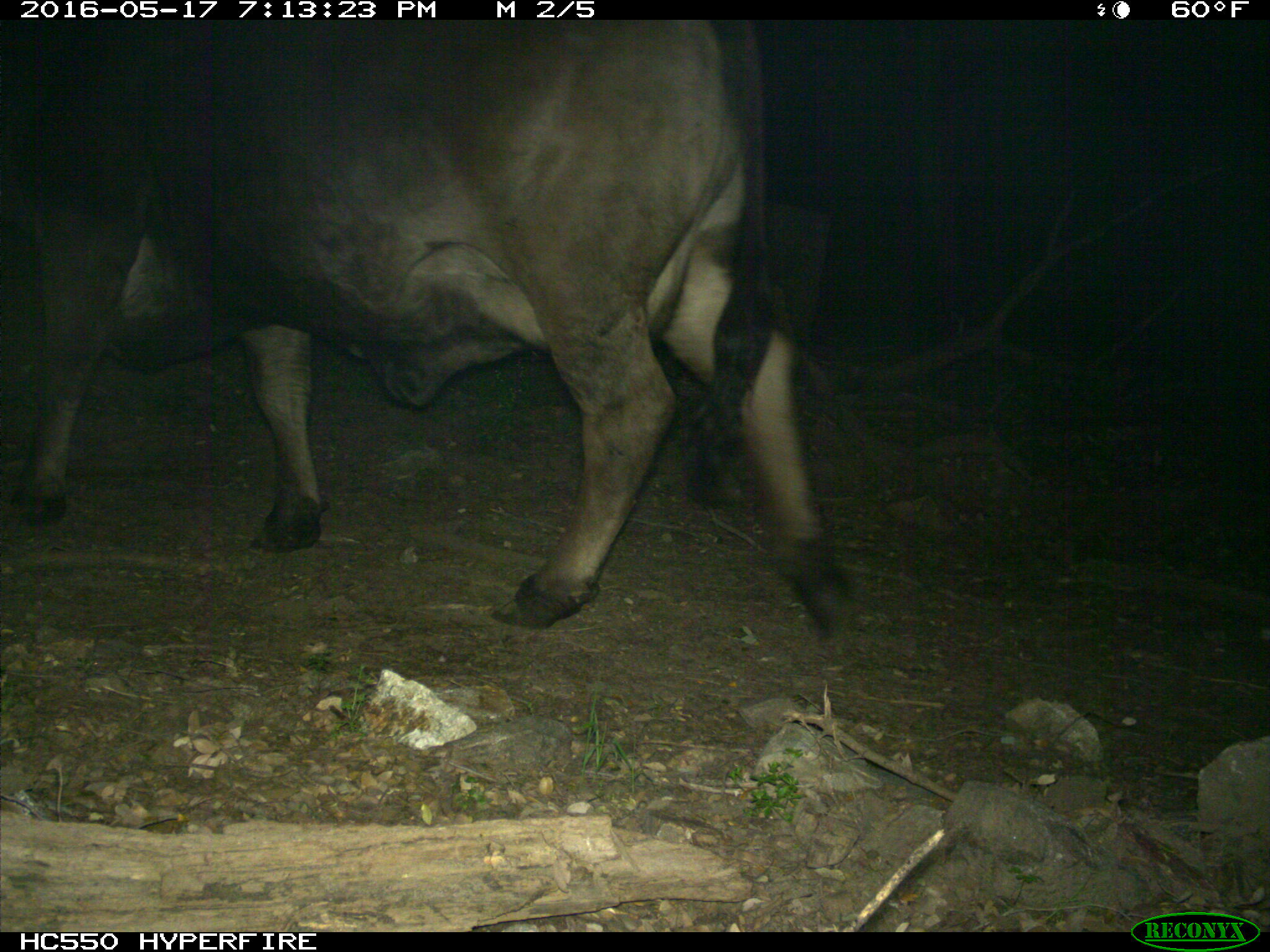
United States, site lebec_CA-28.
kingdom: Animalia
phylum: Chordata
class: Mammalia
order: Artiodactyla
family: Bovidae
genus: Bos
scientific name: Bos taurus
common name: domestic cow